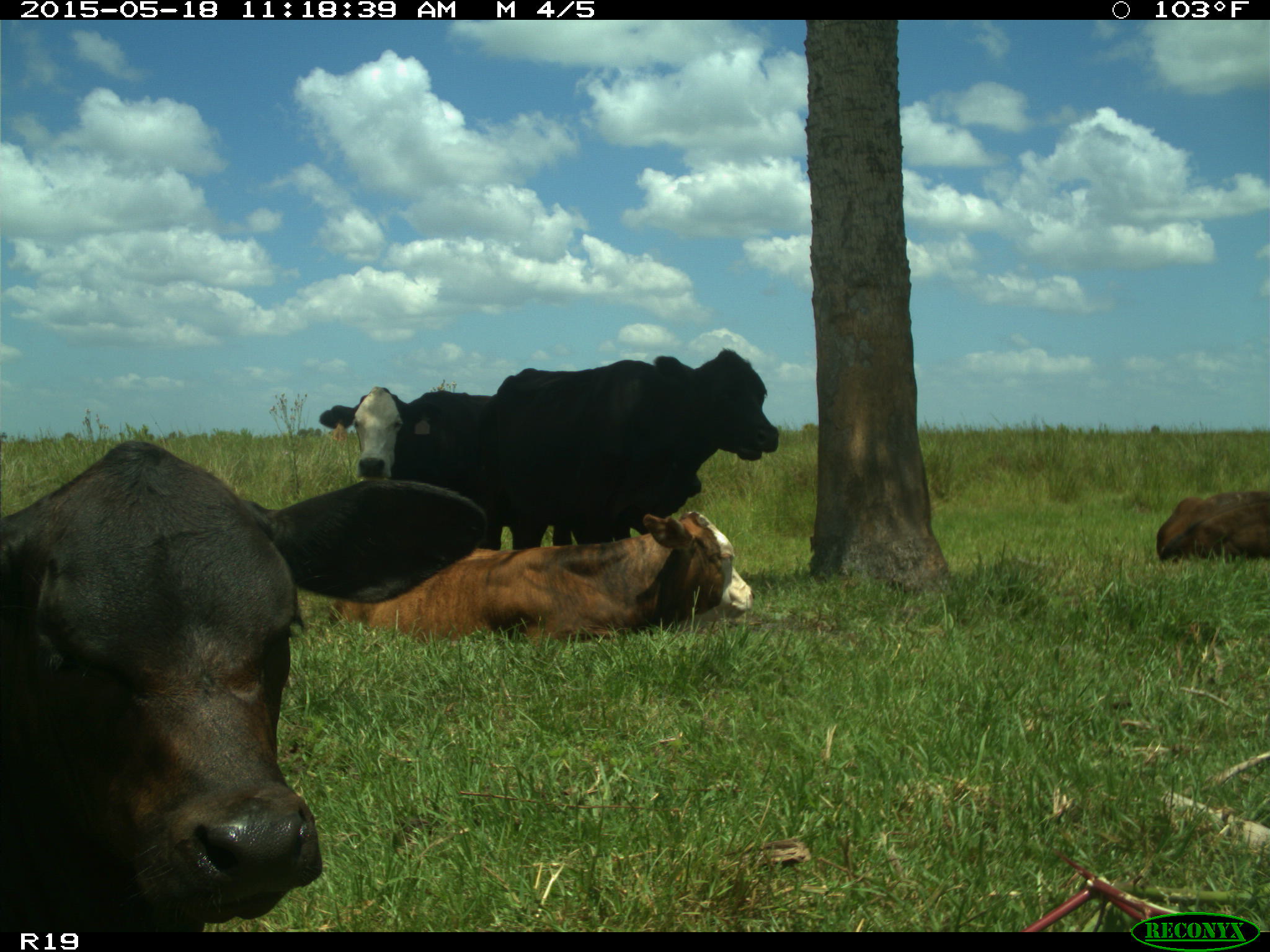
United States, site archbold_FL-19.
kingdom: Animalia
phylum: Chordata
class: Mammalia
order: Artiodactyla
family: Bovidae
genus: Bos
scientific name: Bos taurus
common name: domestic cow